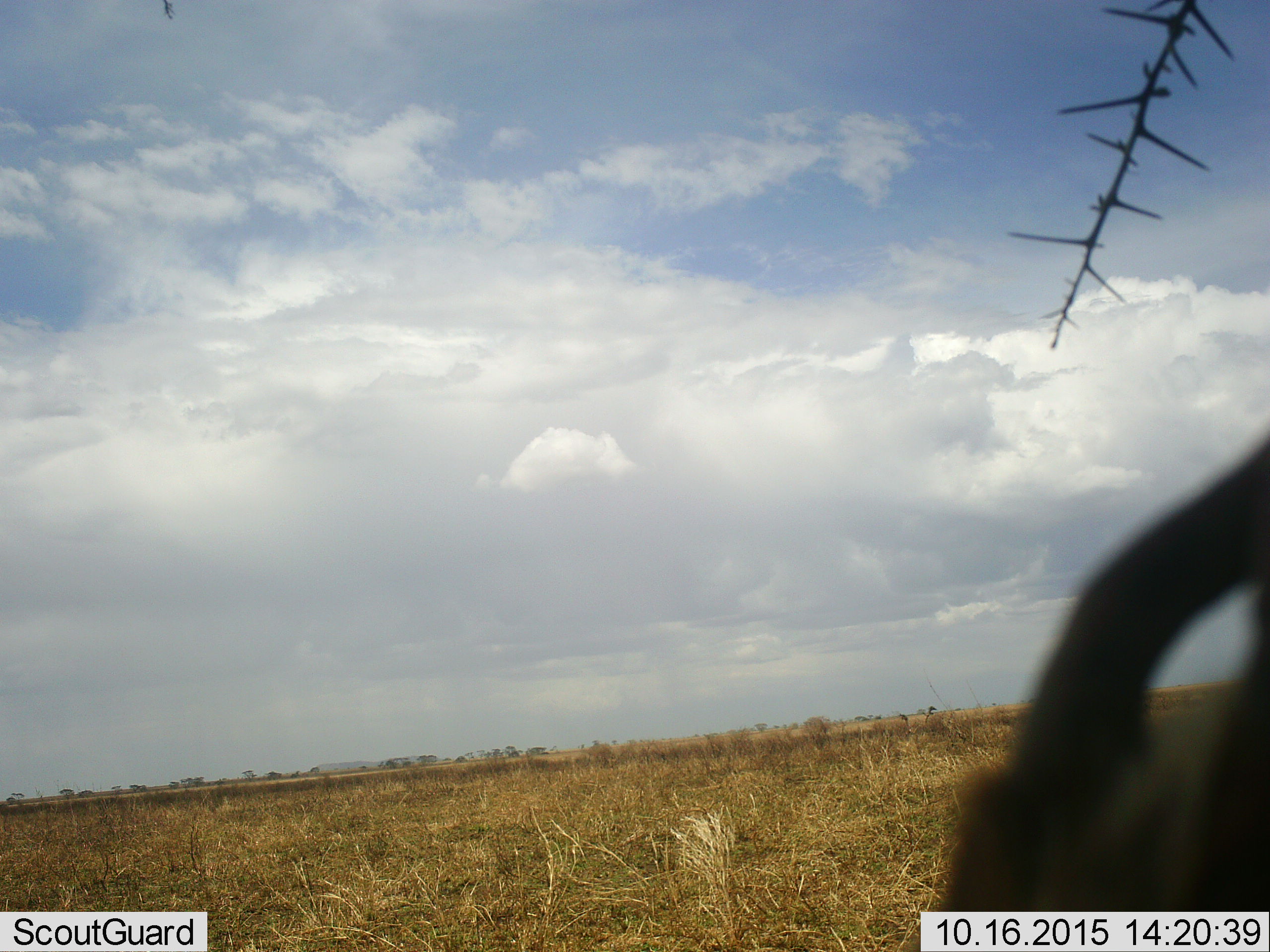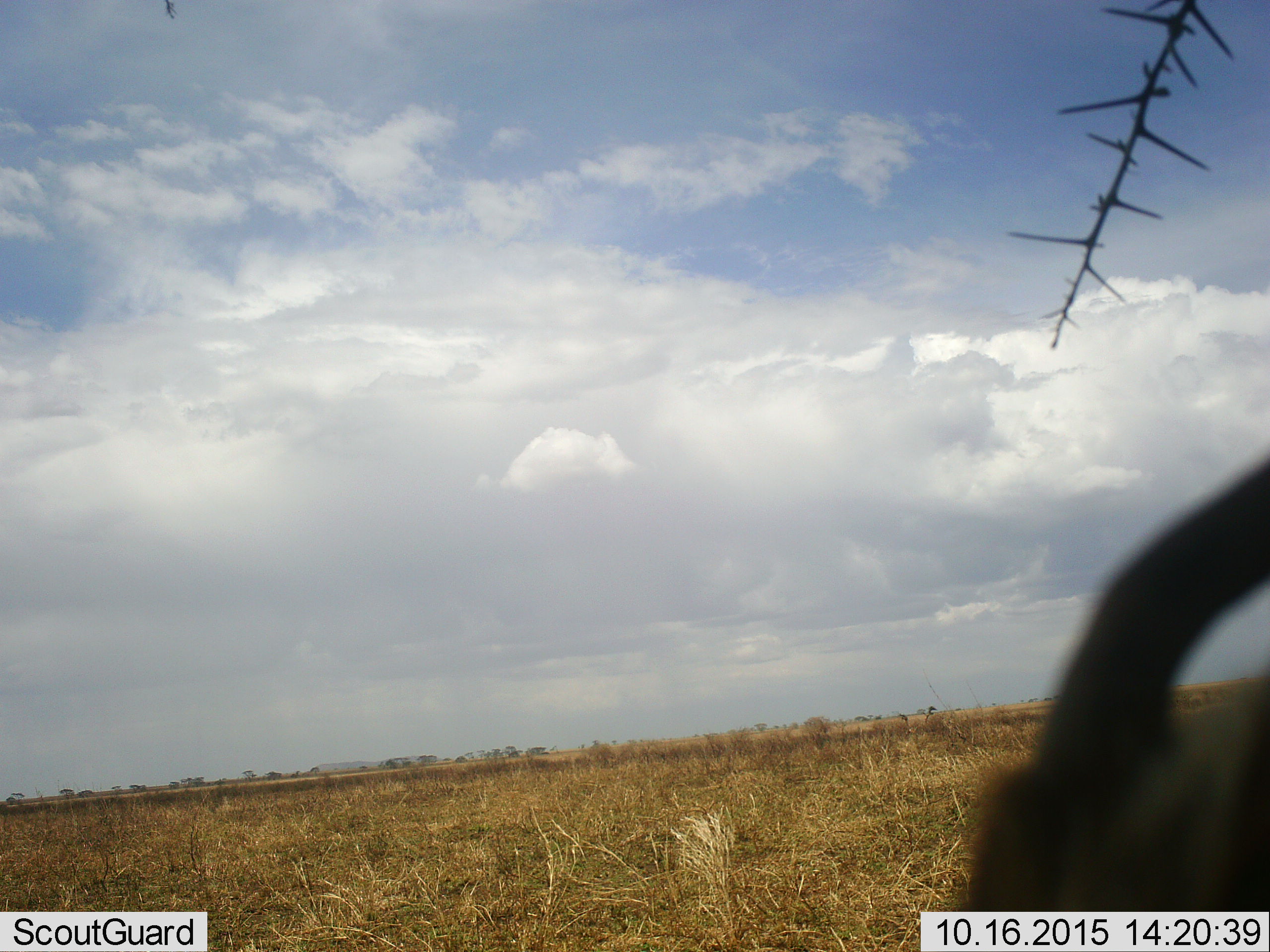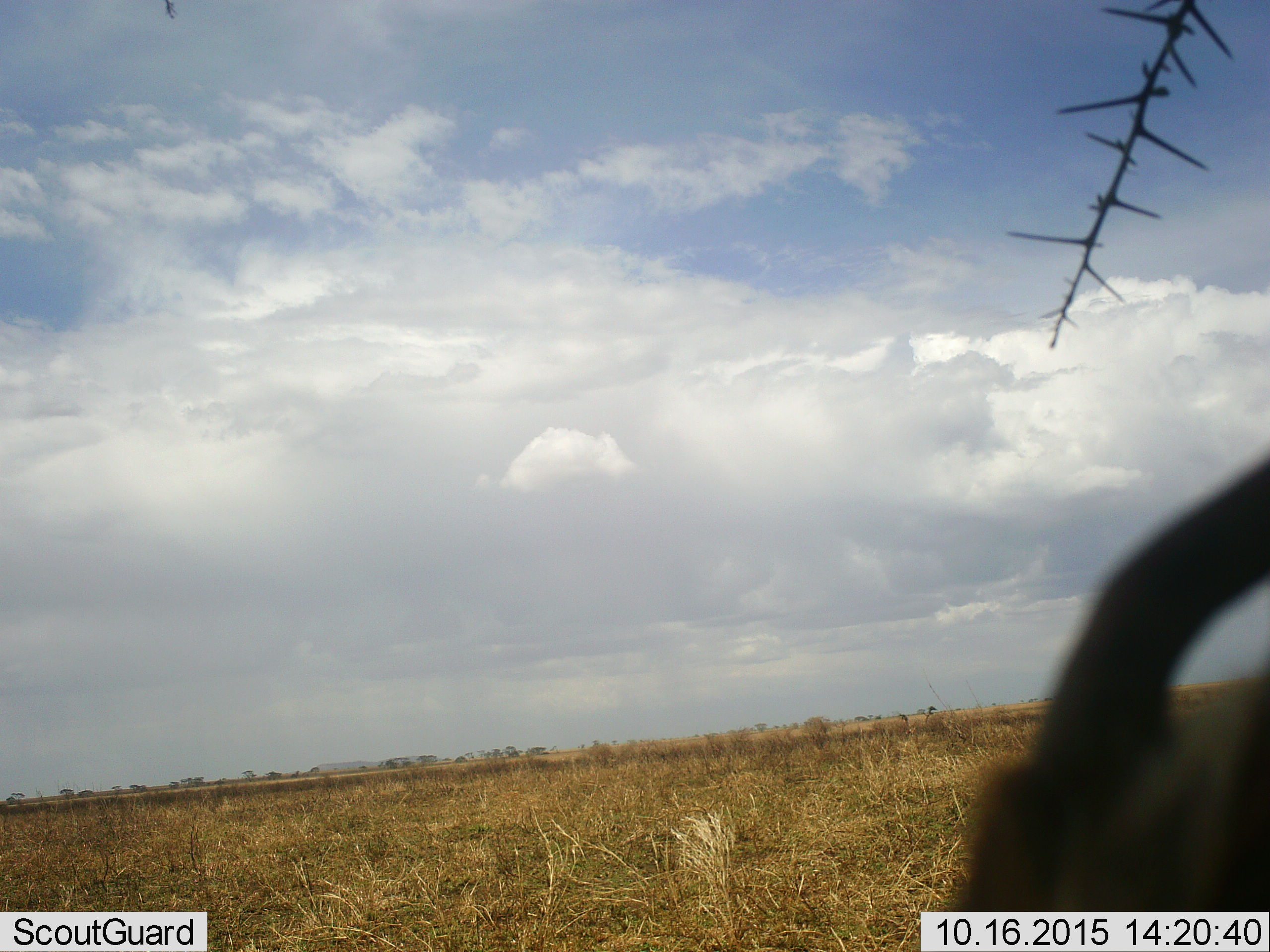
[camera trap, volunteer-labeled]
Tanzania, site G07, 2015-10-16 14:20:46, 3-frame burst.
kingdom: Animalia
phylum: Chordata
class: Mammalia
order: Artiodactyla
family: Bovidae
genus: Eudorcas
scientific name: Eudorcas thomsonii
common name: thomson's gazelle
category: gazellethomsons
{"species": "gazellethomsons (thomson's gazelle) (Eudorcas thomsonii)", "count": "1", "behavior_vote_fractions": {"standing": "100%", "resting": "0%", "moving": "0%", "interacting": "0%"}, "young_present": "0%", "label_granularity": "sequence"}